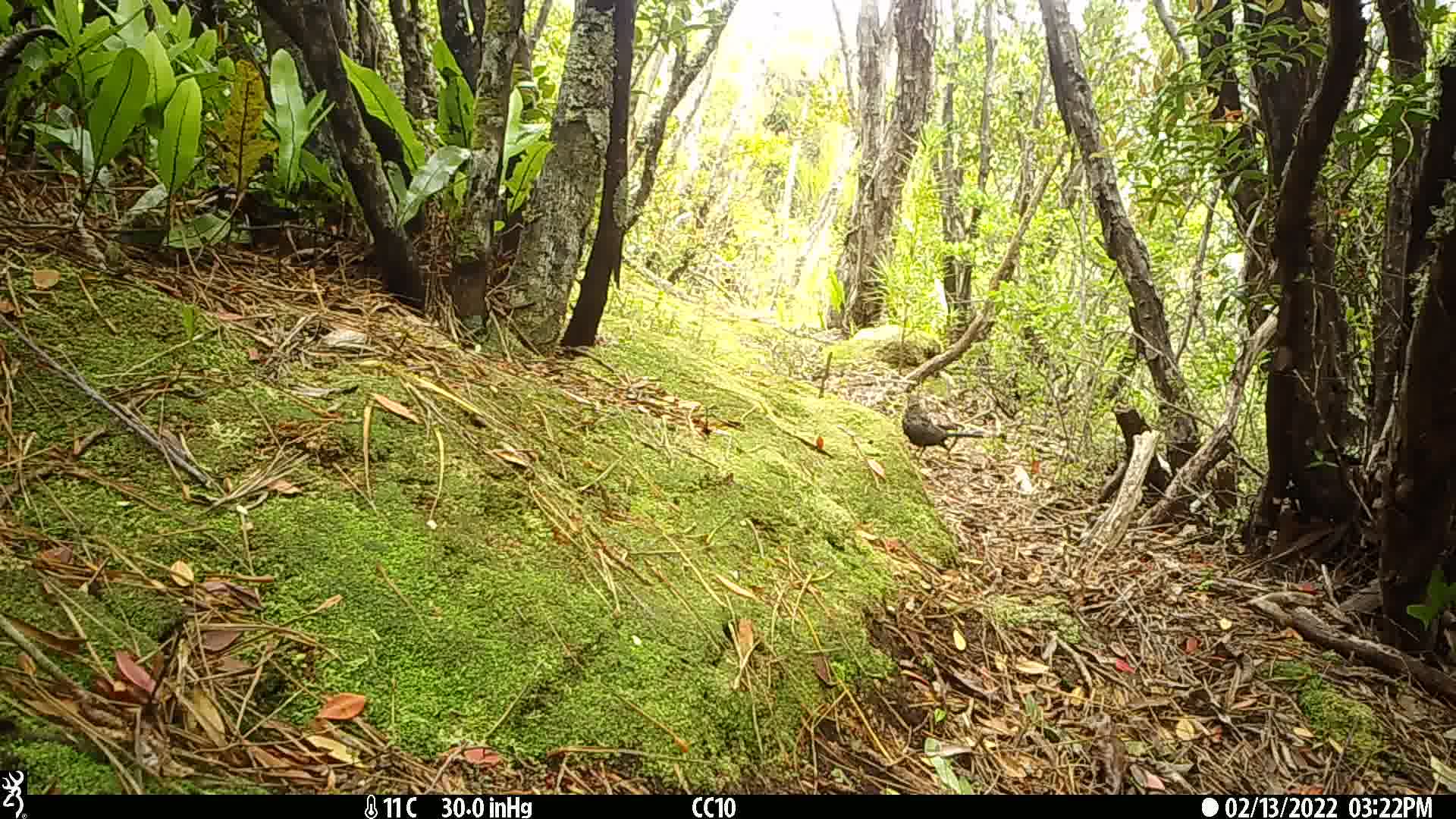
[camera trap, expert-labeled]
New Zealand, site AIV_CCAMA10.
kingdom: Animalia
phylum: Chordata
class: Aves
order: Passeriformes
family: Turdidae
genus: Turdus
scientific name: Turdus merula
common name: eurasian blackbird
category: blackbird